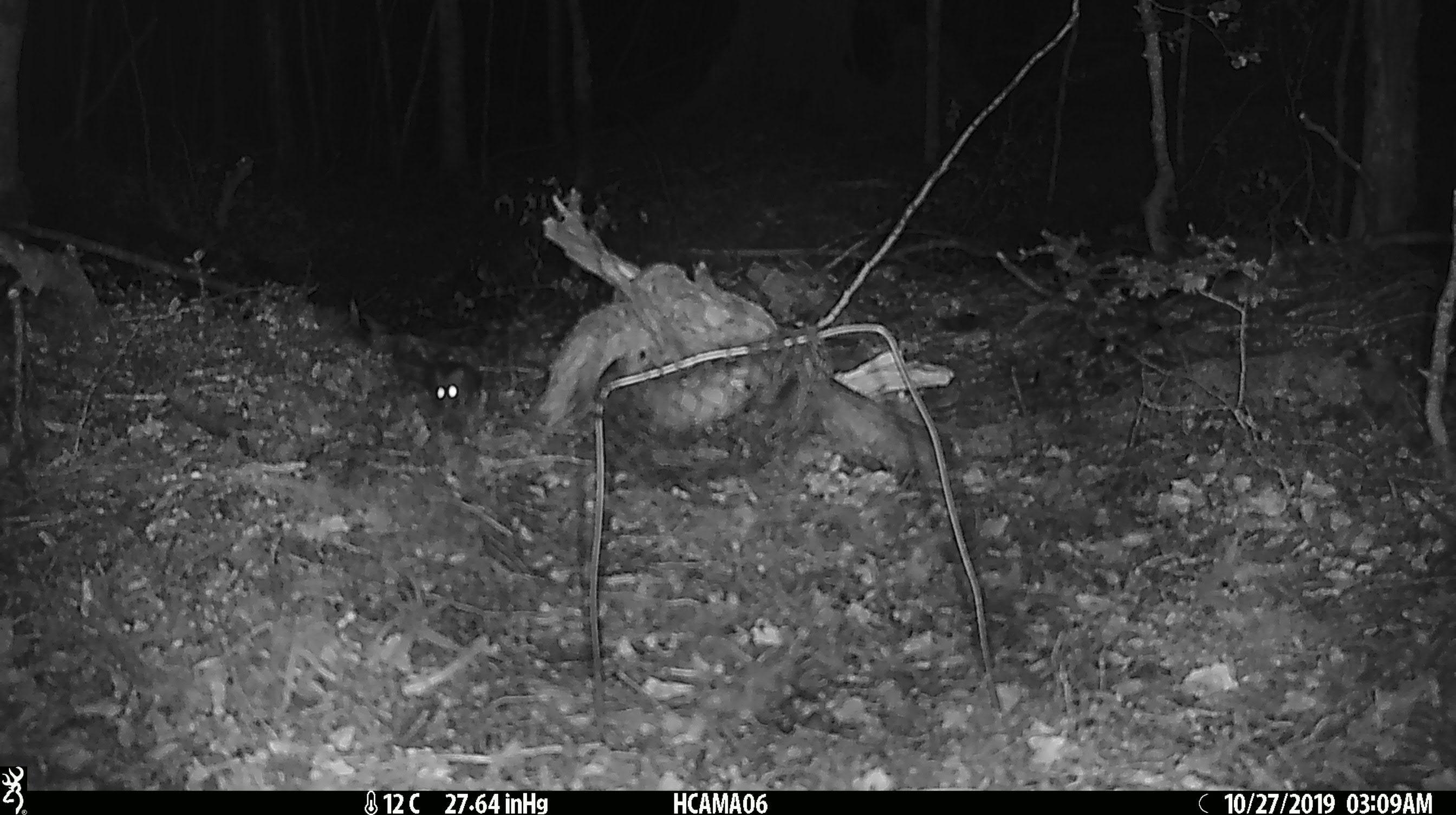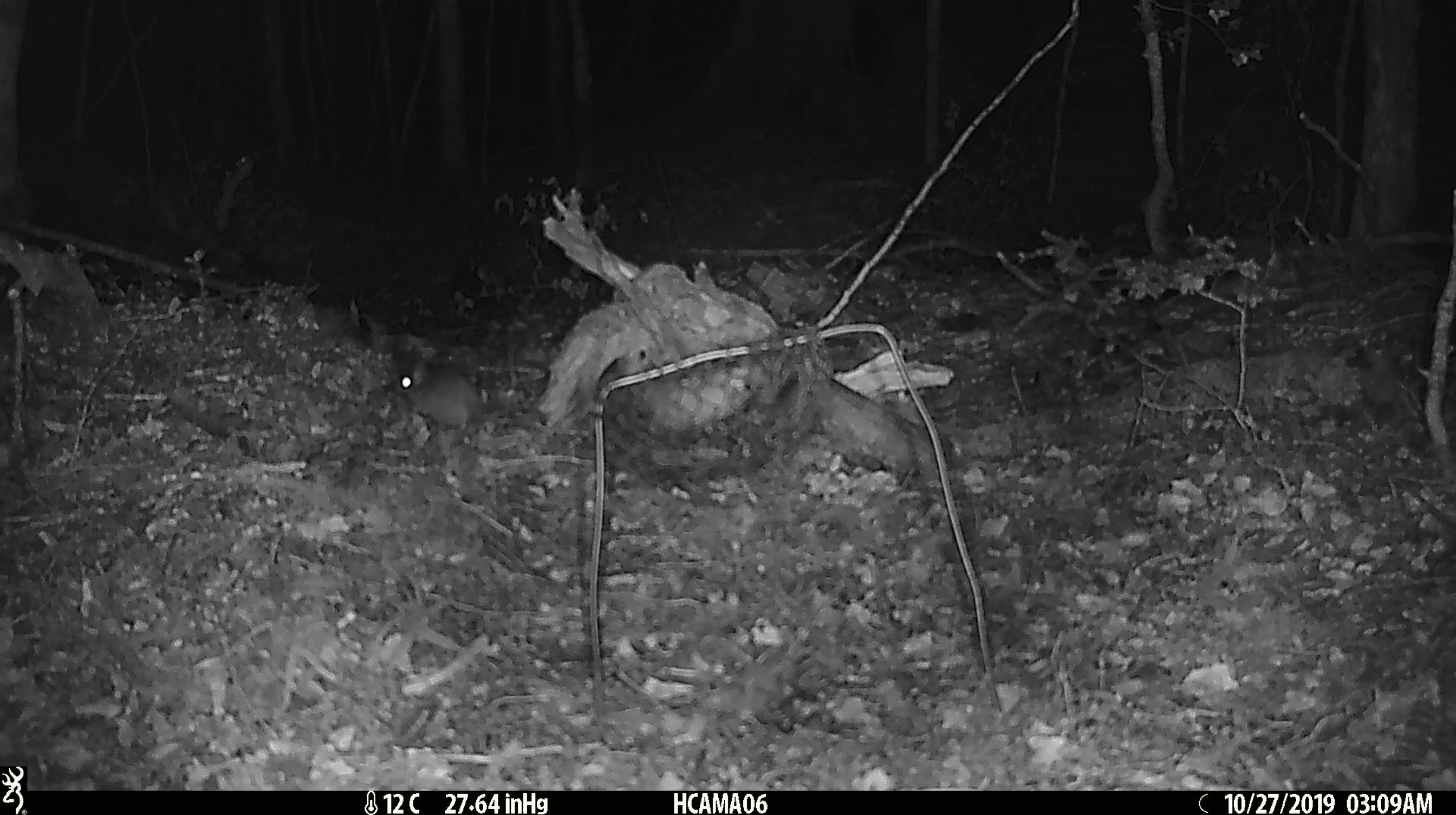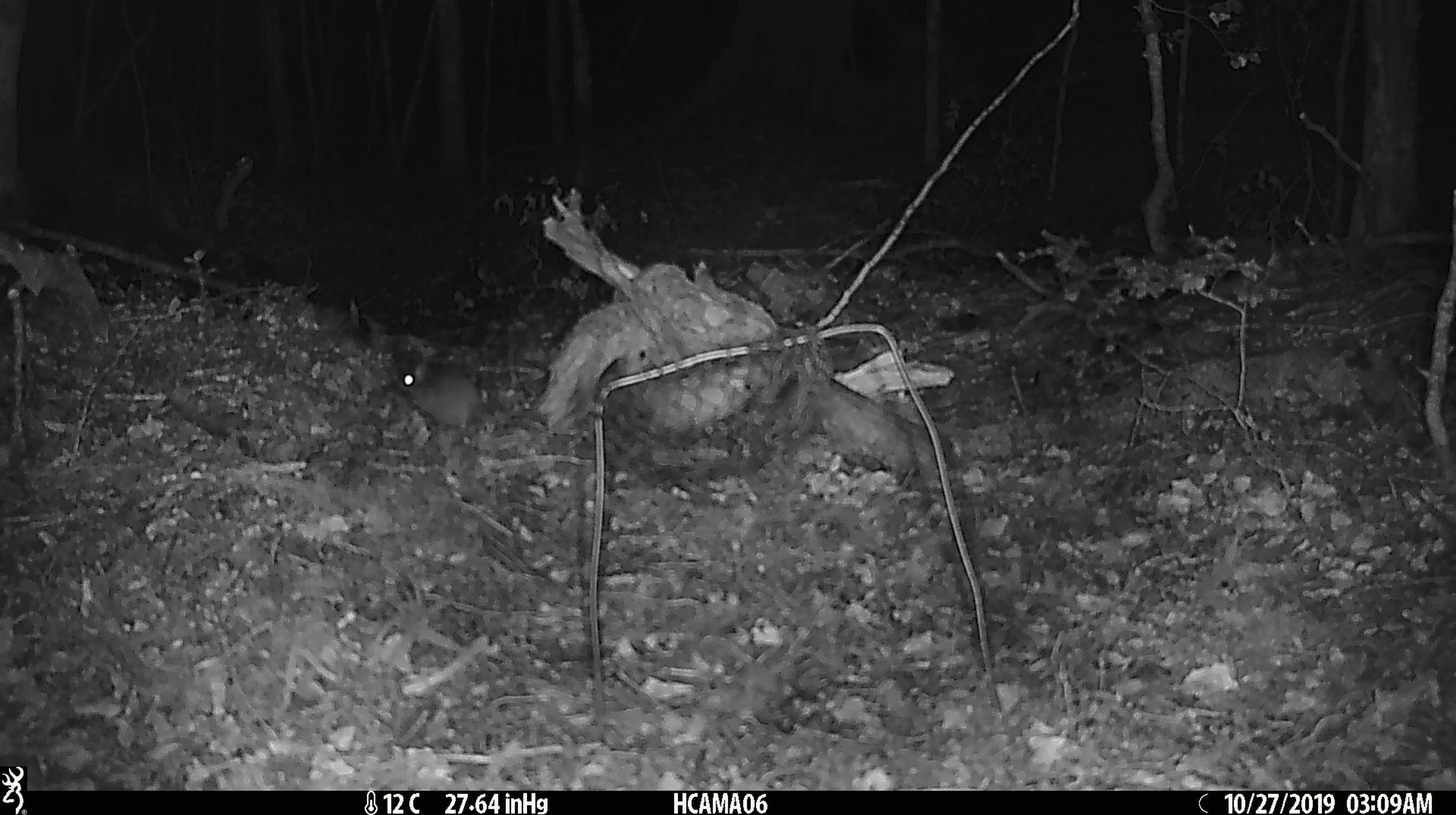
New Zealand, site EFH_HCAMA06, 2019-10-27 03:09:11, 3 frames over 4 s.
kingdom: Animalia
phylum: Chordata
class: Mammalia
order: Rodentia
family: Muridae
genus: Mus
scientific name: Mus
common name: mouse